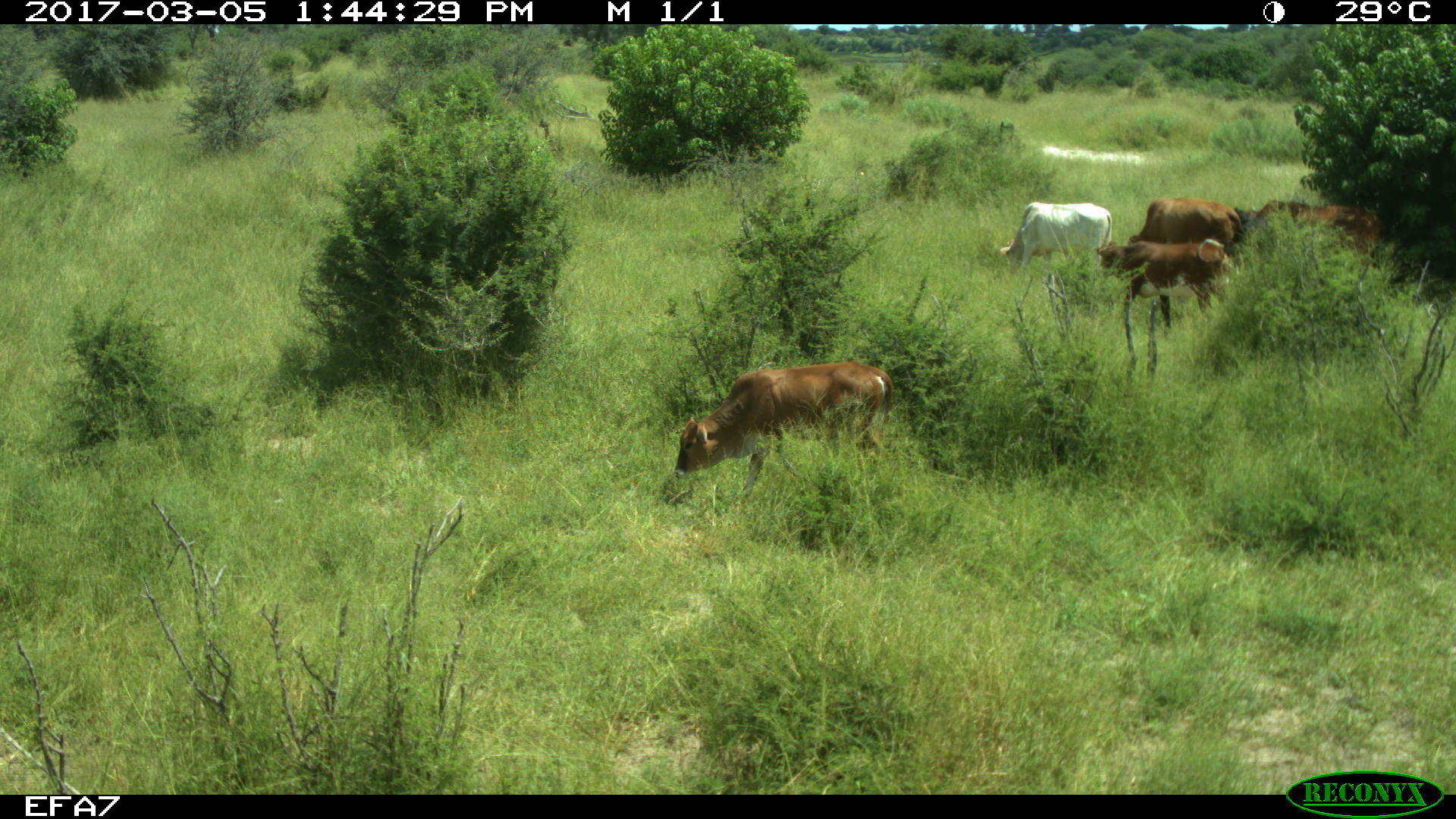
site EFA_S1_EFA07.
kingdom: Animalia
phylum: Chordata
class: Mammalia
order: Artiodactyla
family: Bovidae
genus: Bos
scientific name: Bos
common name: cattle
Cattle (Bos), count 5. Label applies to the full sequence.